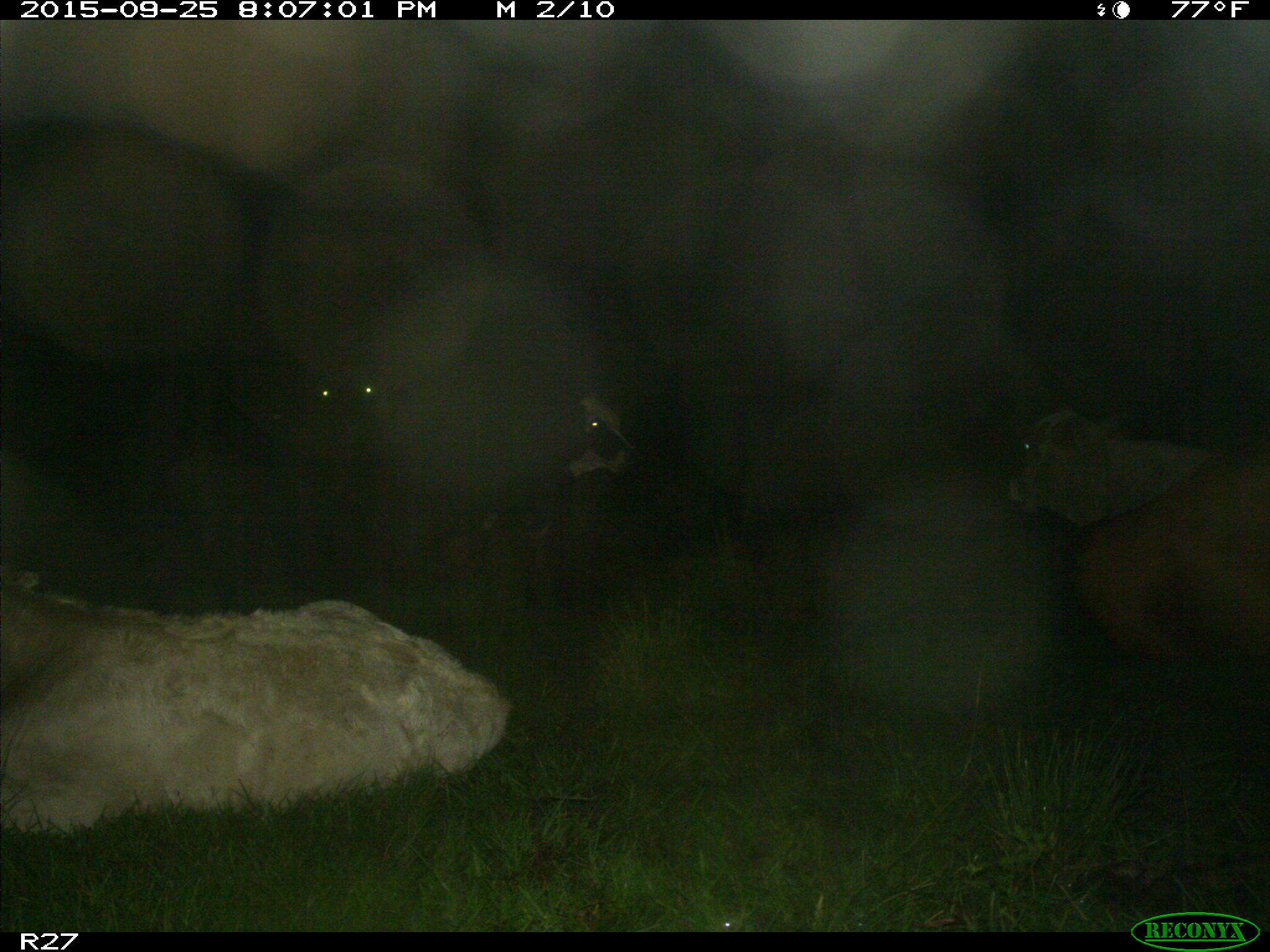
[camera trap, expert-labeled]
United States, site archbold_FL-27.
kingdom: Animalia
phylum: Chordata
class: Mammalia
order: Artiodactyla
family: Bovidae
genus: Bos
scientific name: Bos taurus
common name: domestic cow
Bos taurus (domestic cow).